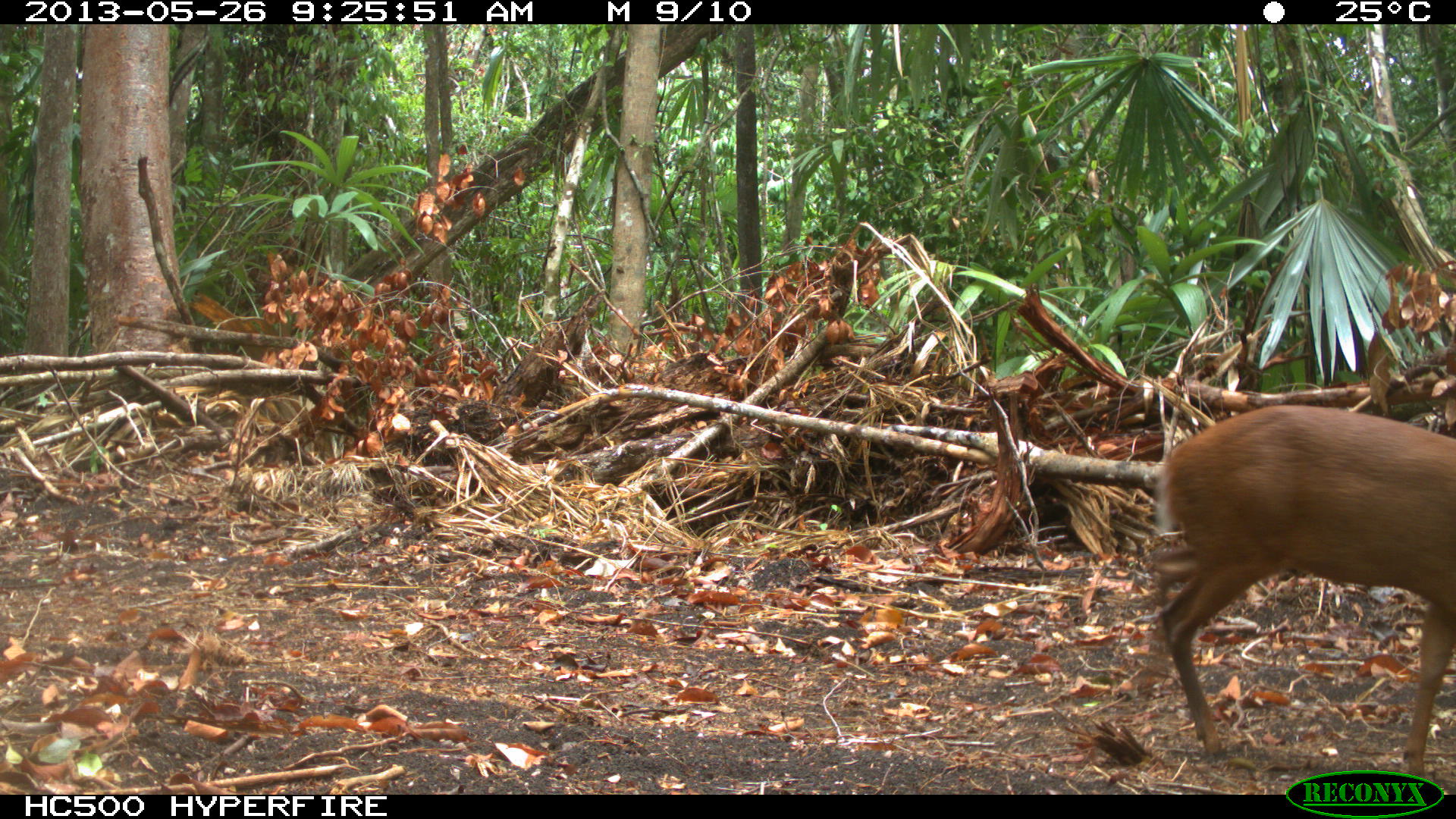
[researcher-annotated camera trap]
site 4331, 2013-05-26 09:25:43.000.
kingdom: Animalia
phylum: Chordata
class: Mammalia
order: Artiodactyla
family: Cervidae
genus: Mazama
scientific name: Mazama temama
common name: central american red brocket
Mazama temama (central american red brocket), count 1, sex male.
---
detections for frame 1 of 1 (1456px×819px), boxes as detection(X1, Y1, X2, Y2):
mazama temama: detection(1146, 404, 1456, 777)